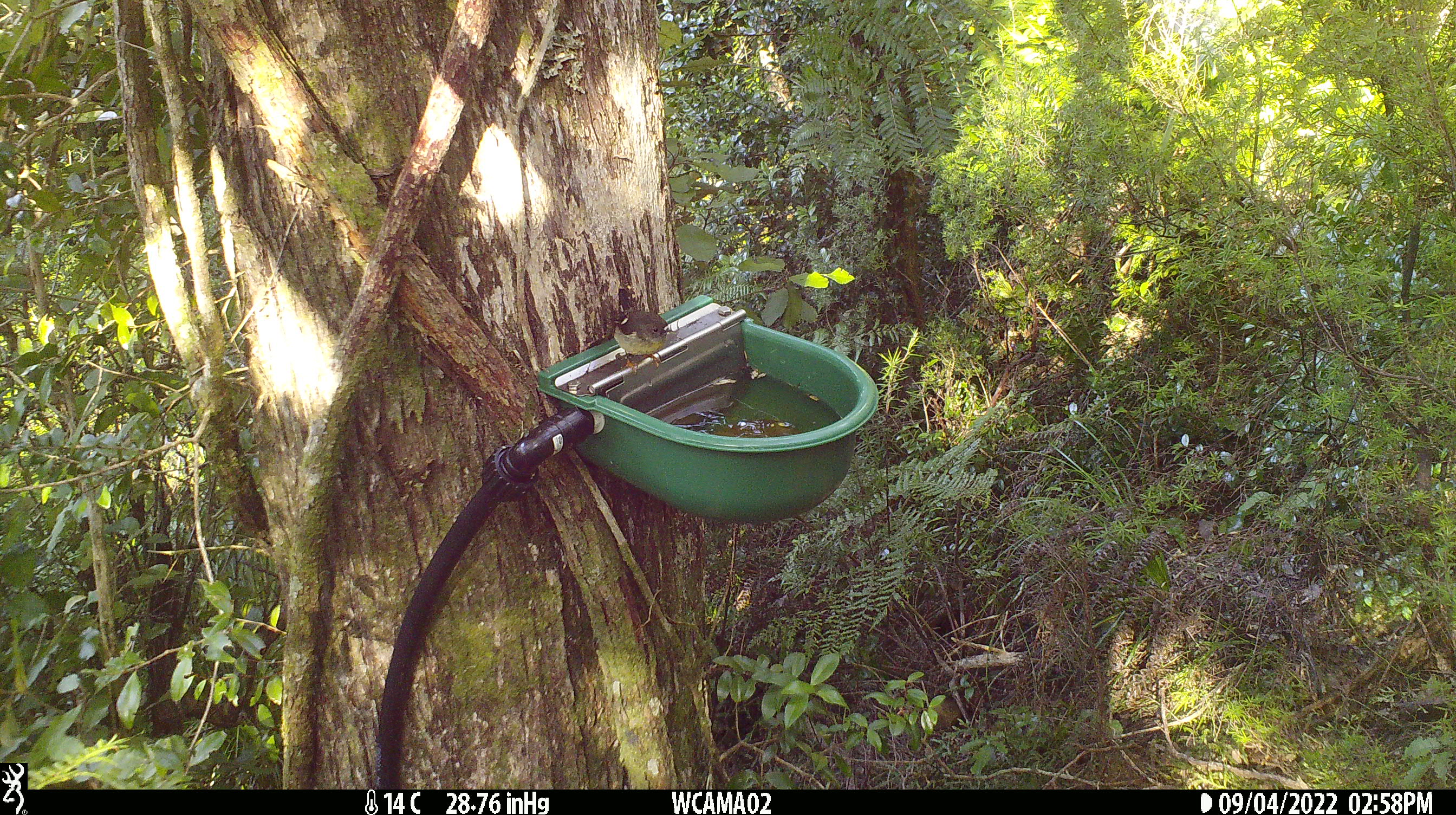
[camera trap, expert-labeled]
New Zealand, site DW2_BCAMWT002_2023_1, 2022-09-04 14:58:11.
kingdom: Animalia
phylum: Chordata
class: Aves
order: Passeriformes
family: Petroicidae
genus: Petroica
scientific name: Petroica macrocephala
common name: tomtit